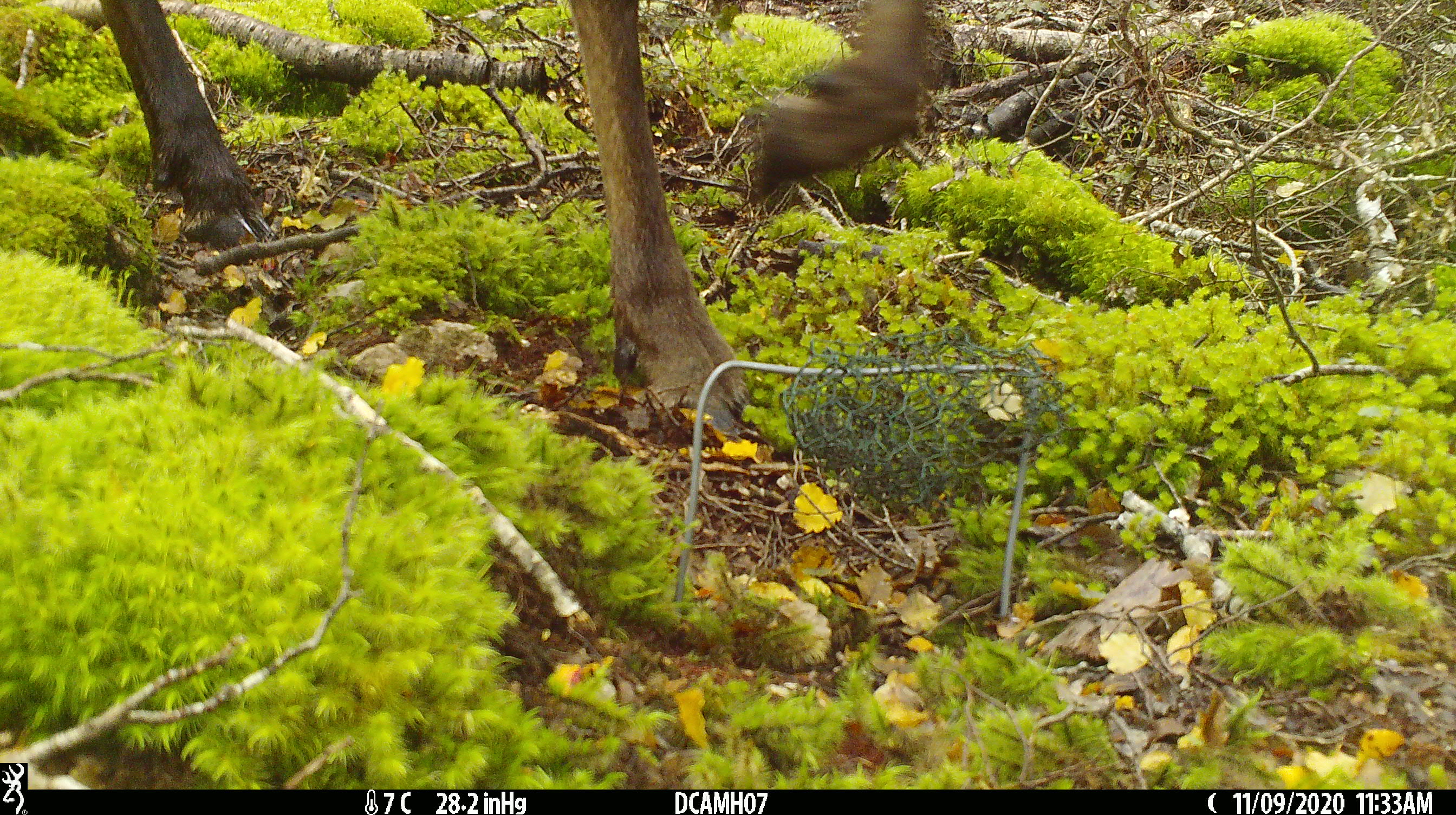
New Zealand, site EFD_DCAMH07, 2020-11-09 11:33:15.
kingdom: Animalia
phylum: Chordata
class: Mammalia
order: Artiodactyla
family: Cervidae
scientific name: Cervidae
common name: deer